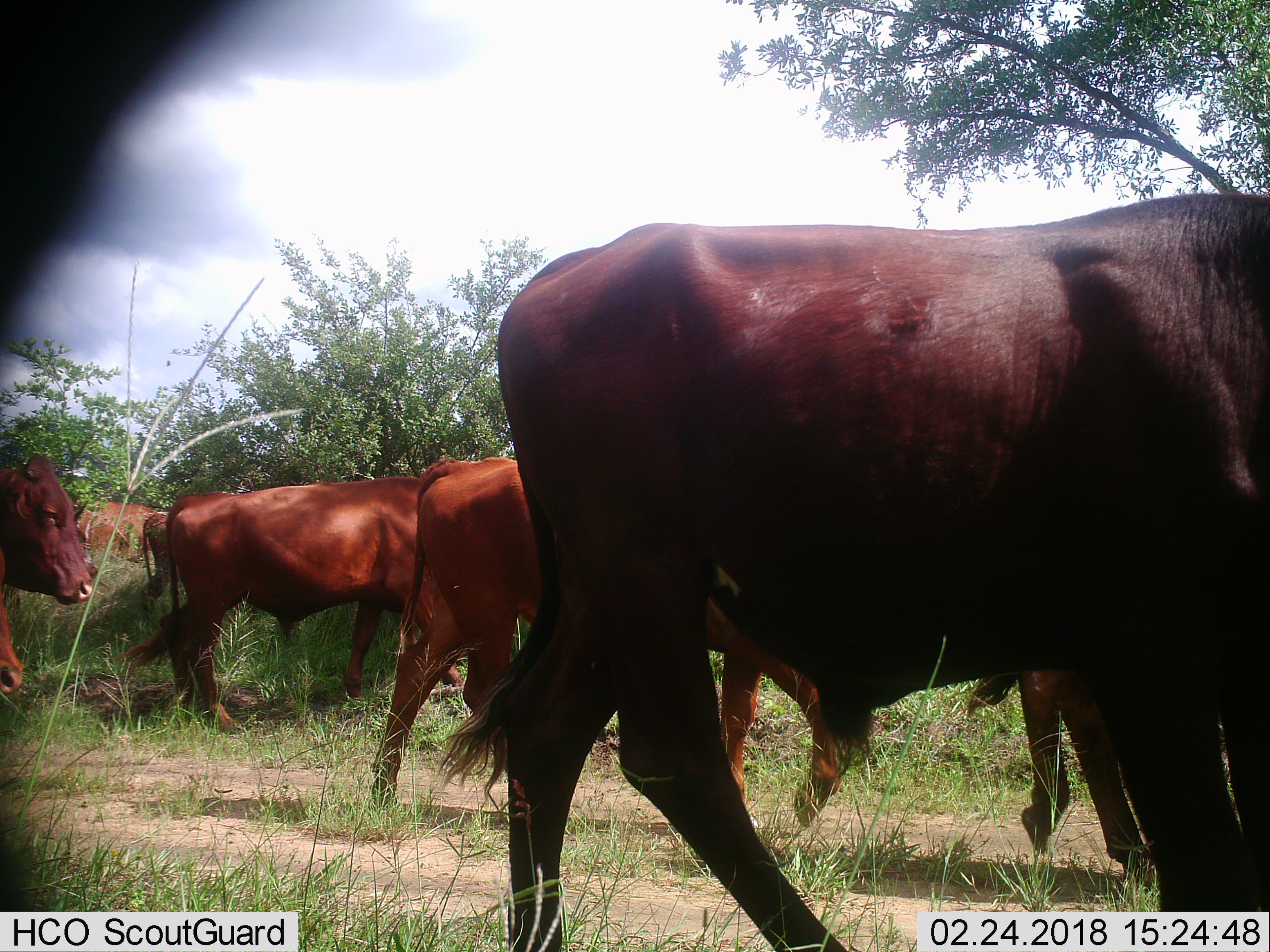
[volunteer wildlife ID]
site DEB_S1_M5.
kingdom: Animalia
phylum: Chordata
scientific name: Vertebrata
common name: domestic animal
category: domesticanimal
Domesticanimal (domestic animal) (Vertebrata), count 7. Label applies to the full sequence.